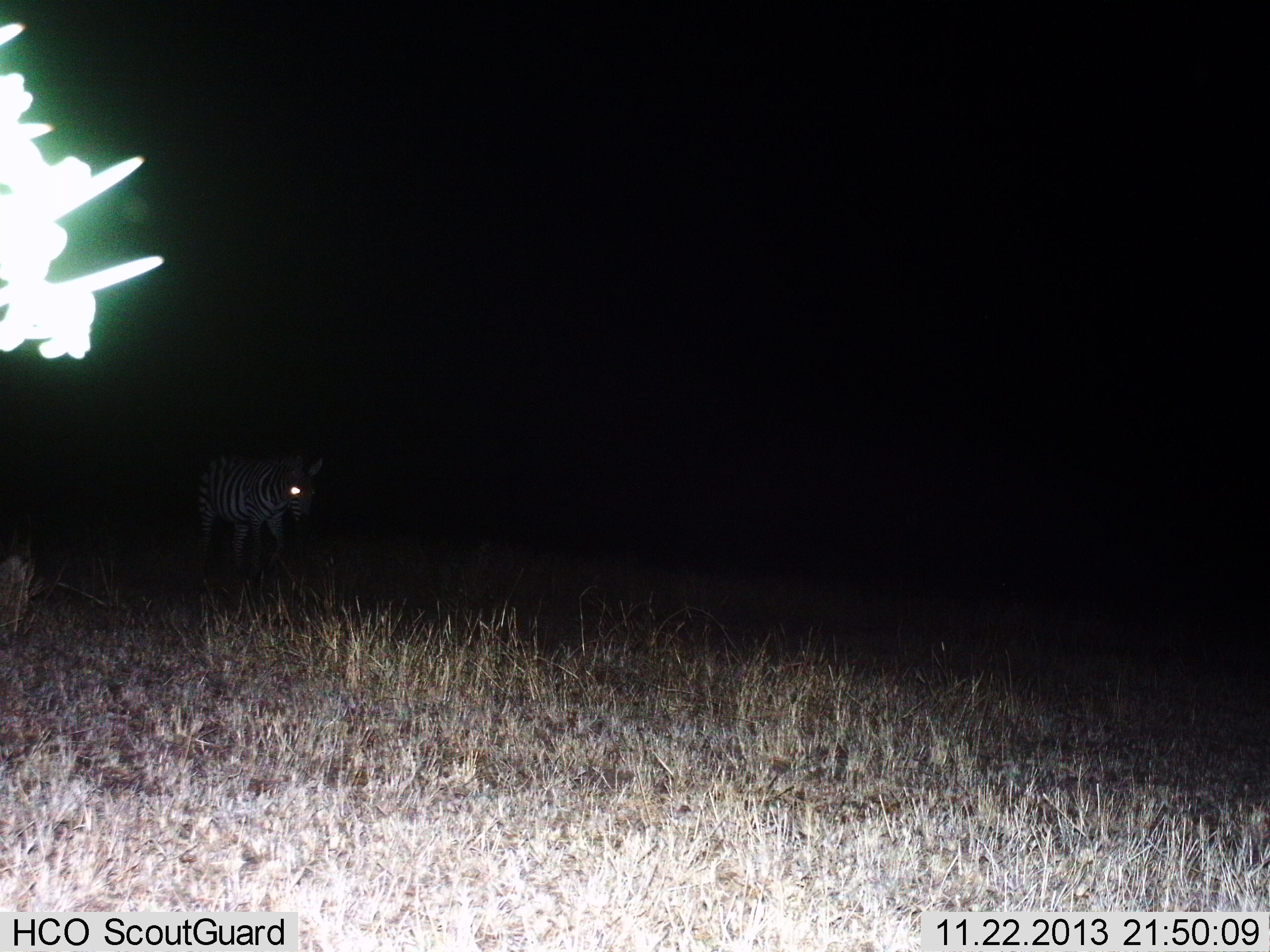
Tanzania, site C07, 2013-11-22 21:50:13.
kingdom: Animalia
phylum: Chordata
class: Mammalia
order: Perissodactyla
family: Equidae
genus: Equus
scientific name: Equus quagga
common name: plains zebra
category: zebra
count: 1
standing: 20%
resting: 0%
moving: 90%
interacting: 0%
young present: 0%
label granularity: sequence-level